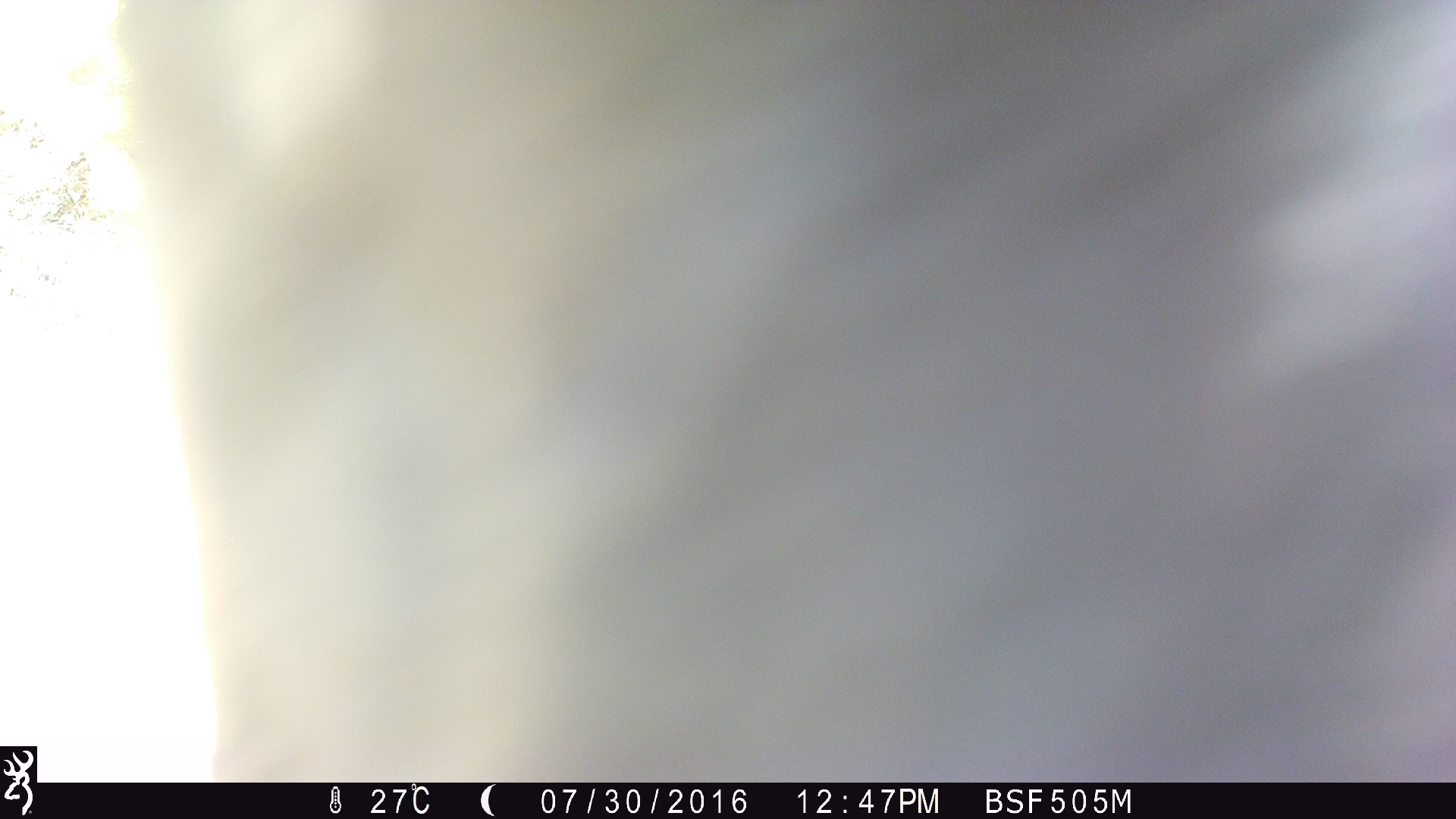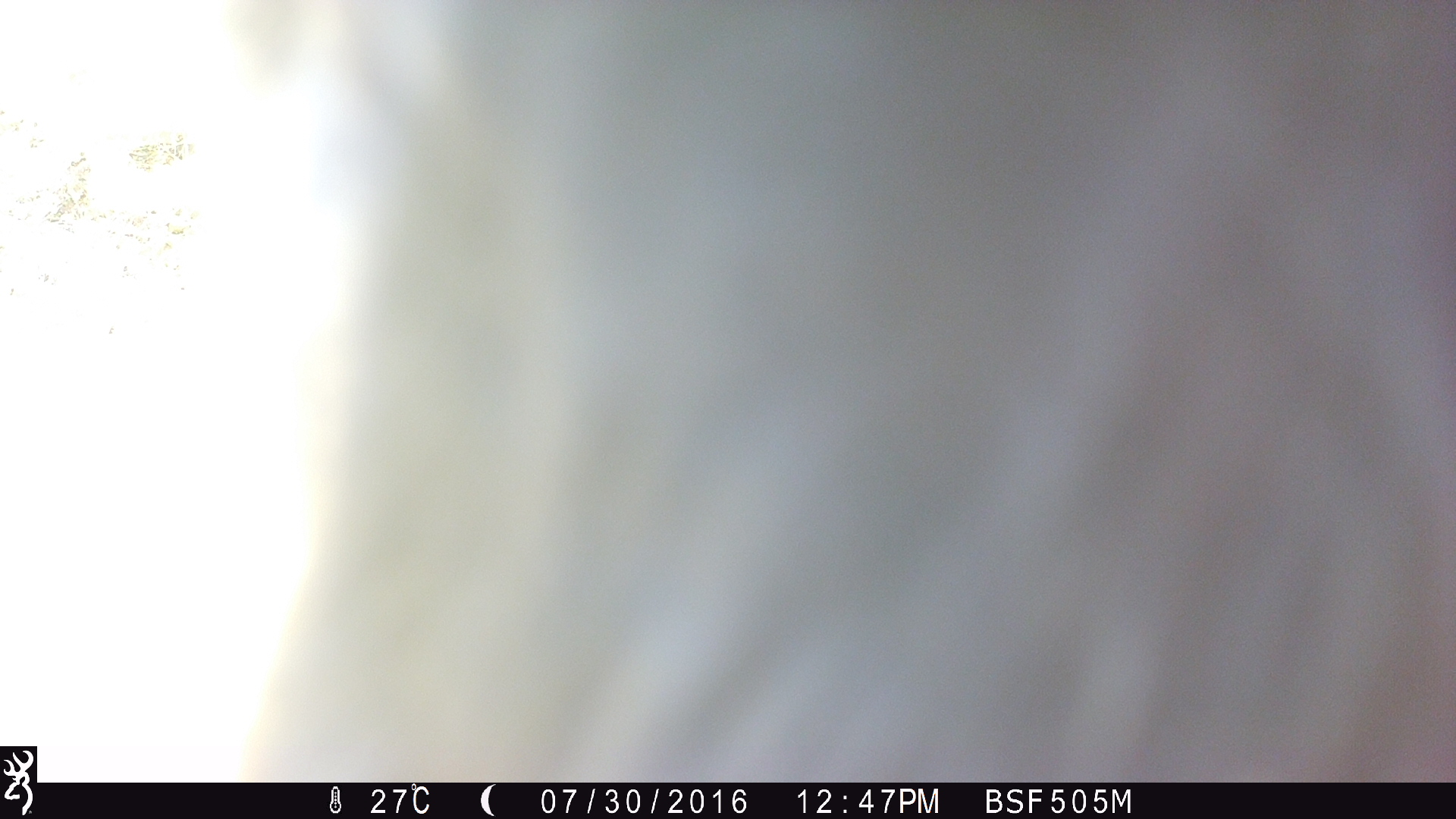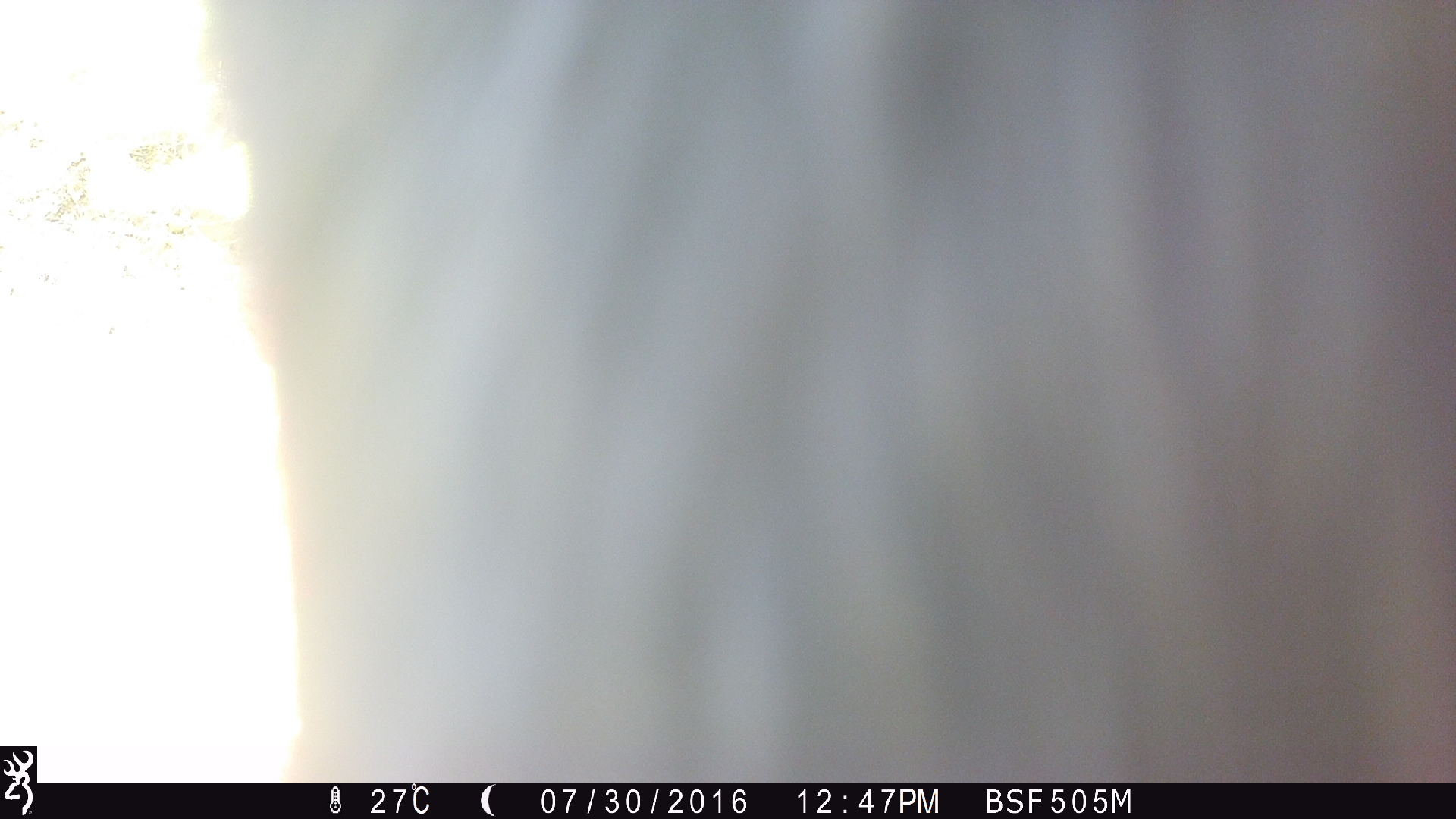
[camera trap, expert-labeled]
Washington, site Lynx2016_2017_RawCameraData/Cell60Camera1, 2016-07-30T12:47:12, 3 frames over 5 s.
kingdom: Animalia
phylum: Chordata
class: Mammalia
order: Artiodactyla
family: Bovidae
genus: Bos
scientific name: Bos taurus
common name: domestic cattle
Domestic cattle (Bos taurus). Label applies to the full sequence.